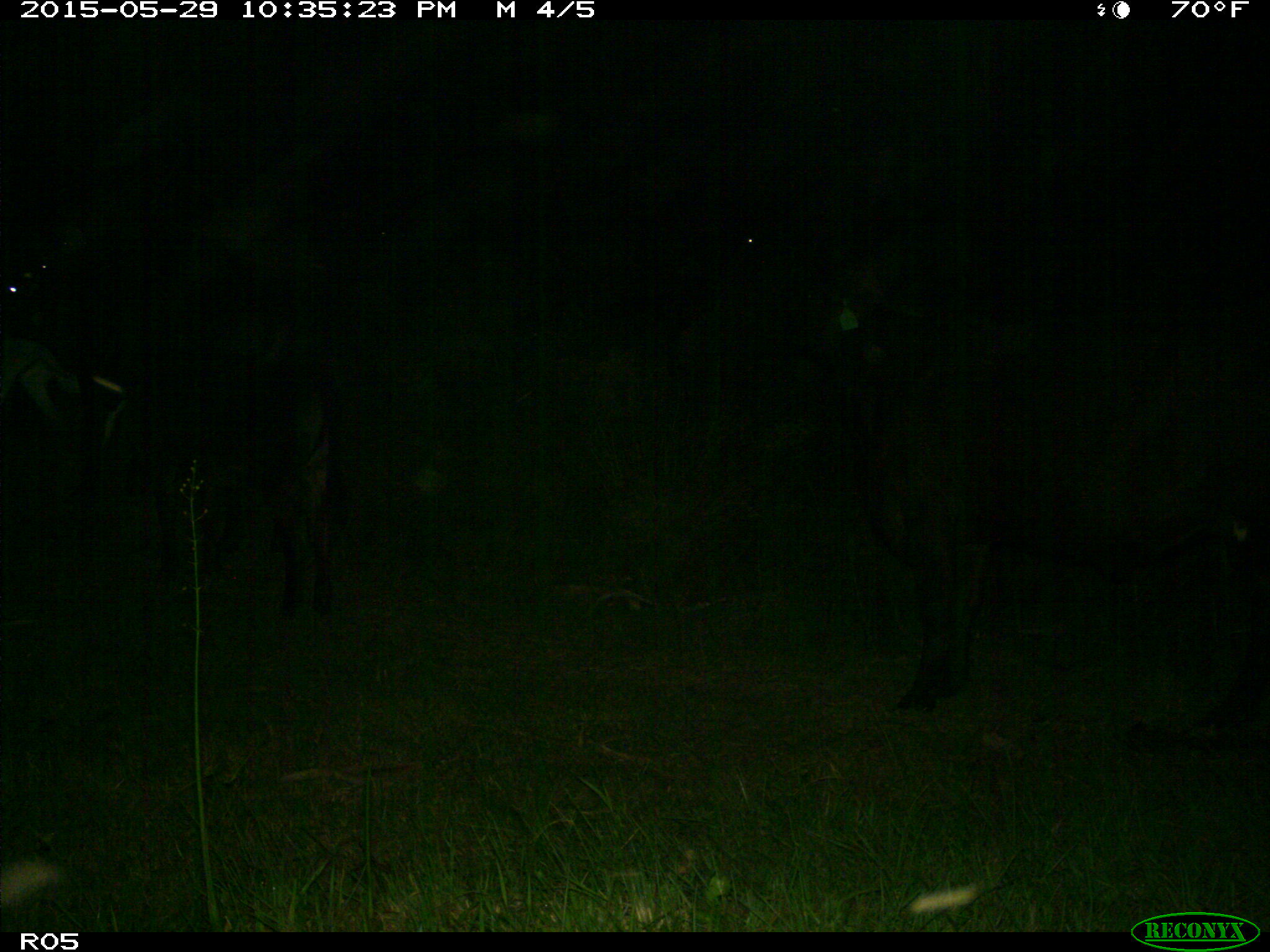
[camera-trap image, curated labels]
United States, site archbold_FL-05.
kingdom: Animalia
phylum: Chordata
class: Mammalia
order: Artiodactyla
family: Bovidae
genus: Bos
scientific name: Bos taurus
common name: domestic cow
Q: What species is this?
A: Bos taurus (domestic cow).